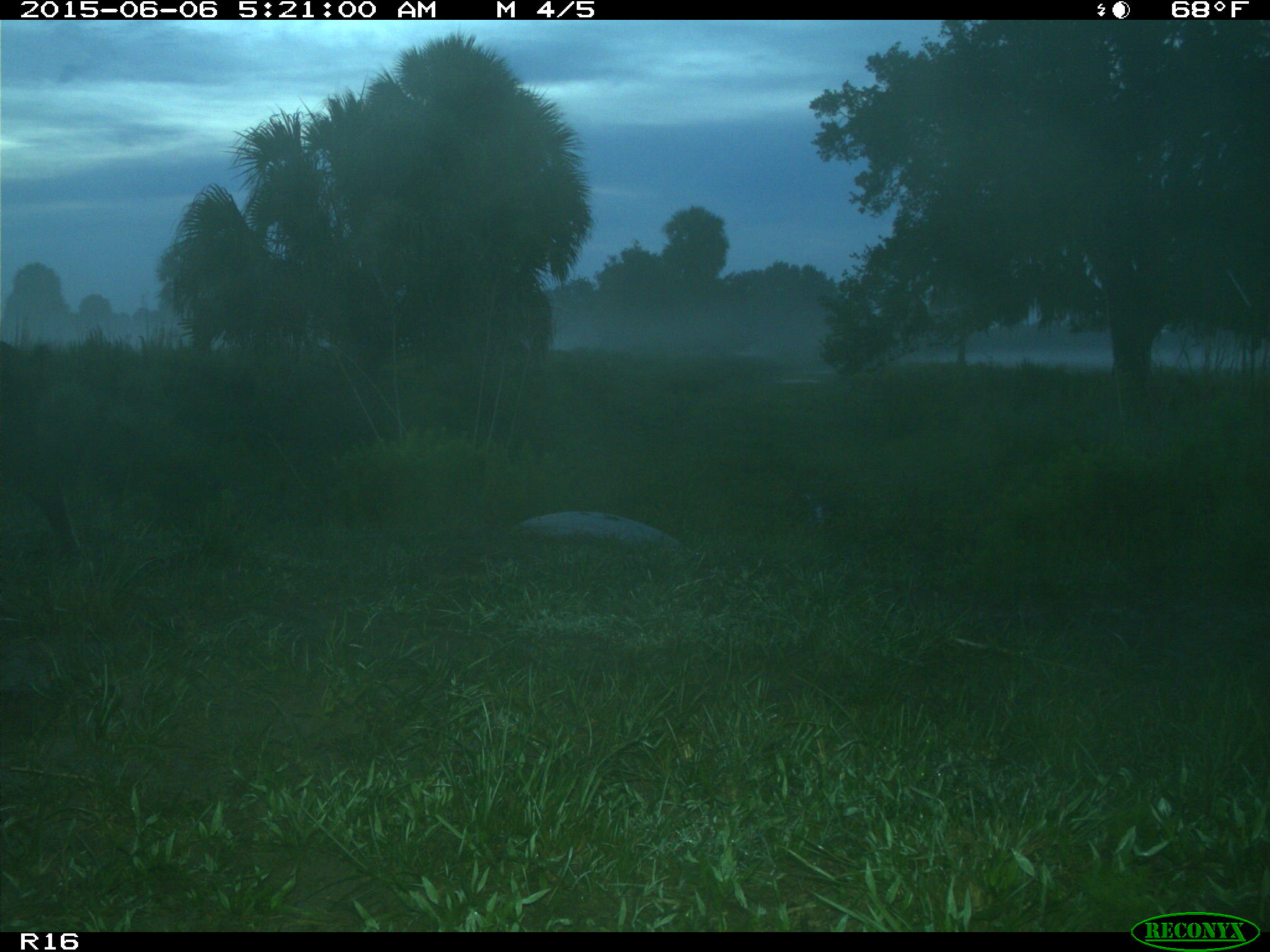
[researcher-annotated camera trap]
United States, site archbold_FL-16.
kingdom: Animalia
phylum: Chordata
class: Mammalia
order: Artiodactyla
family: Suidae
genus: Sus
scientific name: Sus scrofa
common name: wild boar